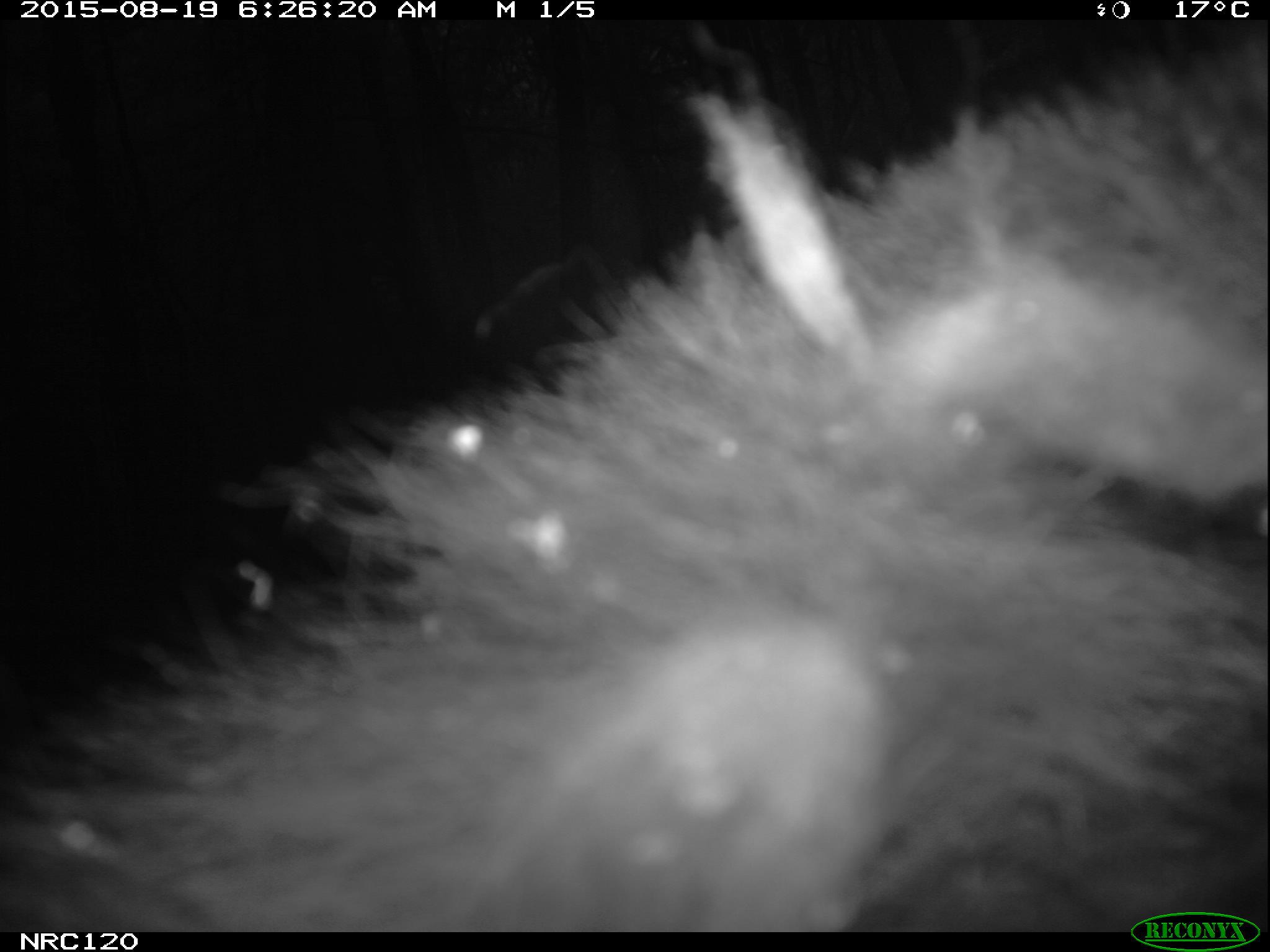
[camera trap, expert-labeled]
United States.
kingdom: Animalia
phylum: Chordata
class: Mammalia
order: Carnivora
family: Ursidae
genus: Ursus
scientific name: Ursus americanus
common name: american black bear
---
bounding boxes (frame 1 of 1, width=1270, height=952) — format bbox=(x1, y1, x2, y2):
American Black Bear: bbox=(0, 33, 1262, 928)